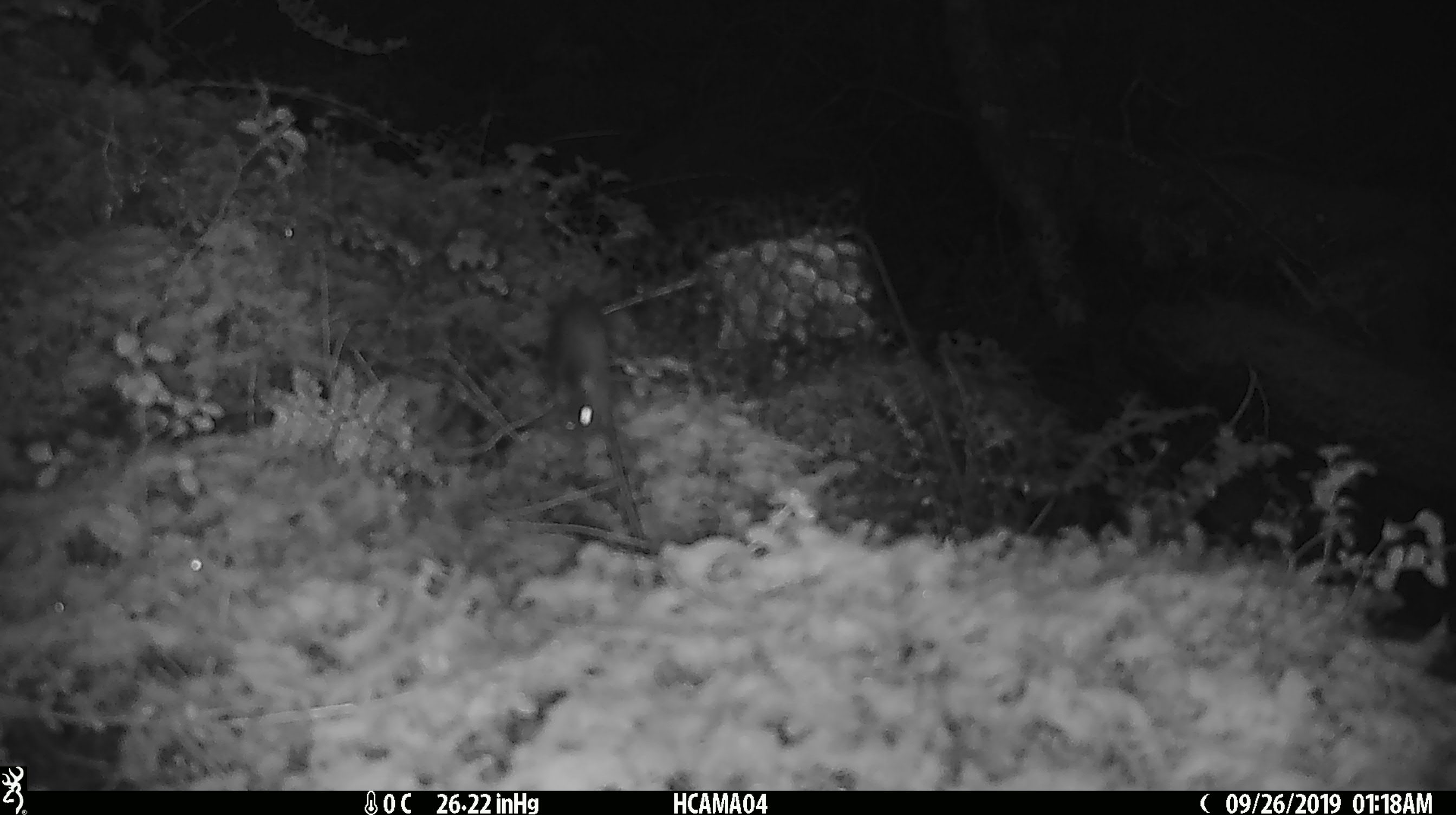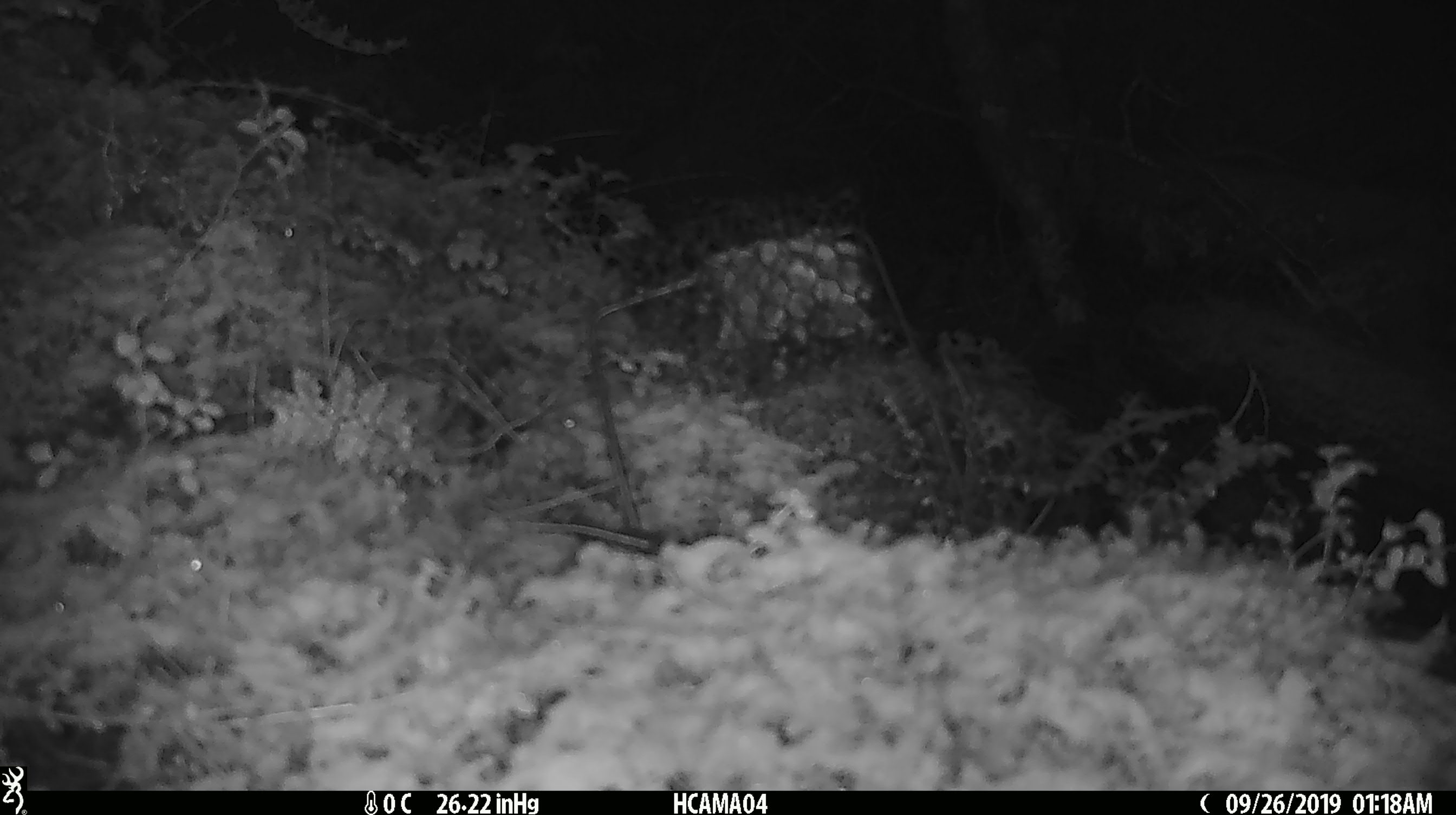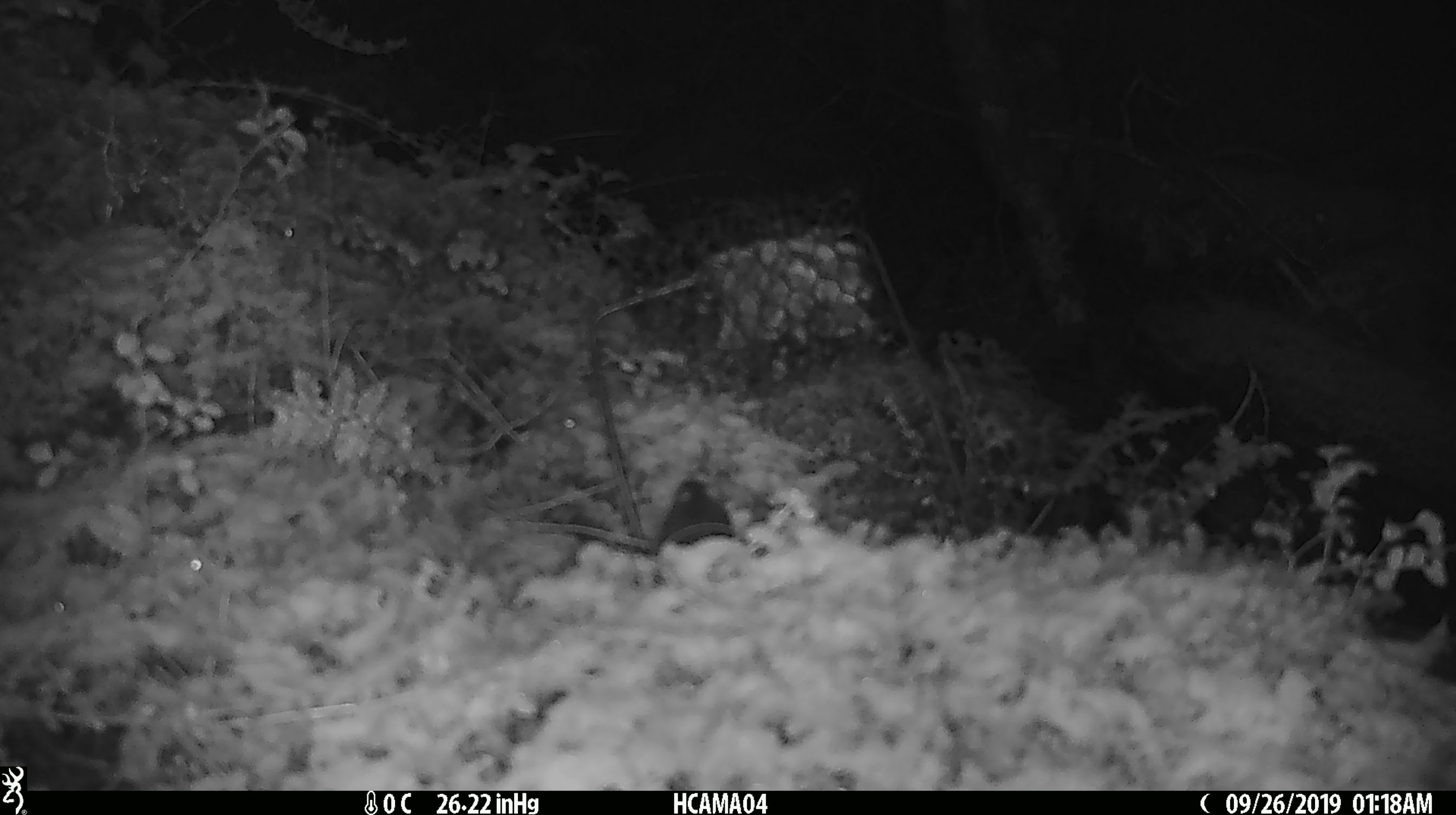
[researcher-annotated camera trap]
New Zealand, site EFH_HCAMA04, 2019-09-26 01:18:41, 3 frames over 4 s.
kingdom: Animalia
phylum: Chordata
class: Mammalia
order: Rodentia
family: Muridae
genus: Mus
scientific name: Mus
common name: mouse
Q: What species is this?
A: Mouse (Mus).